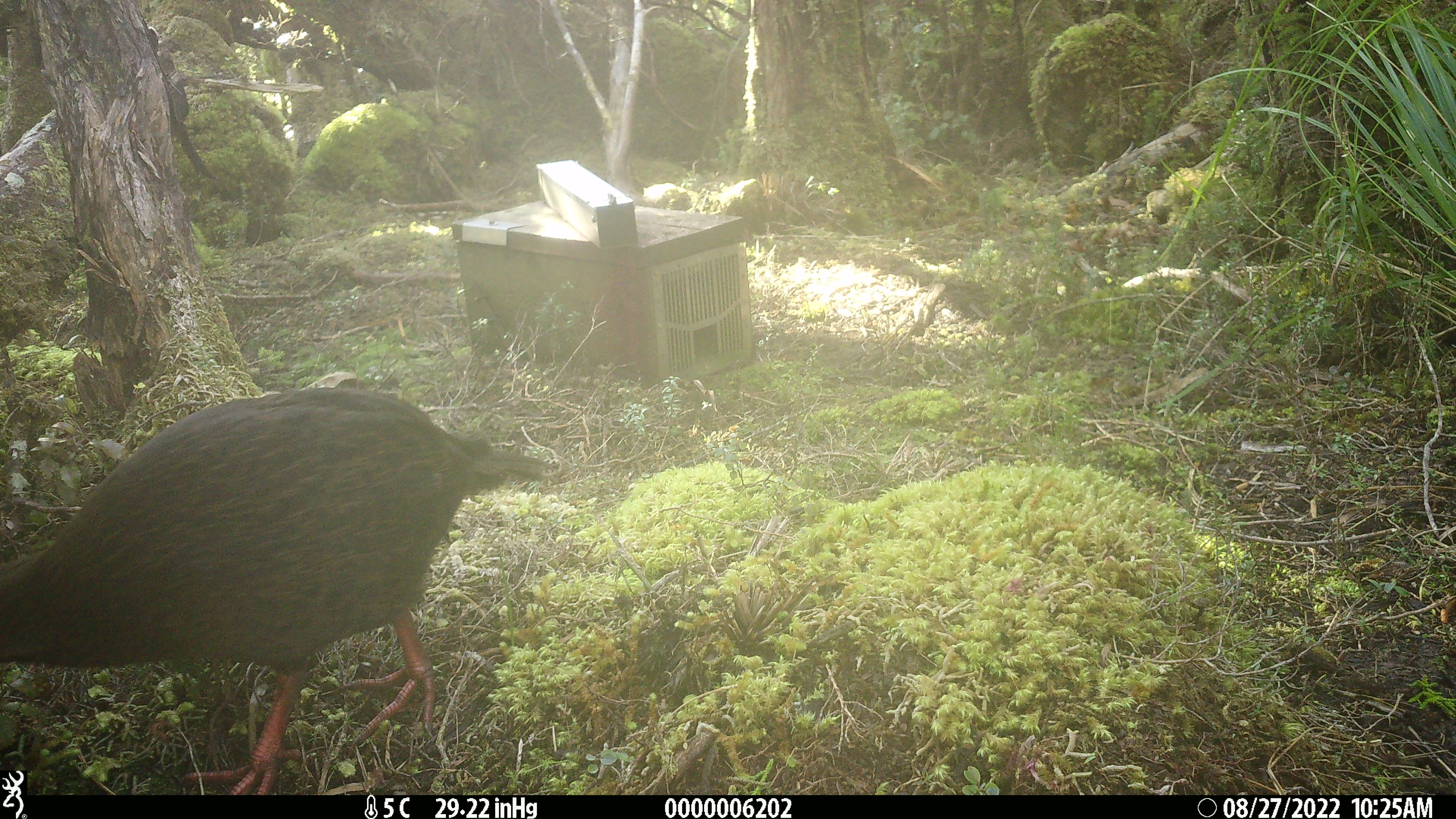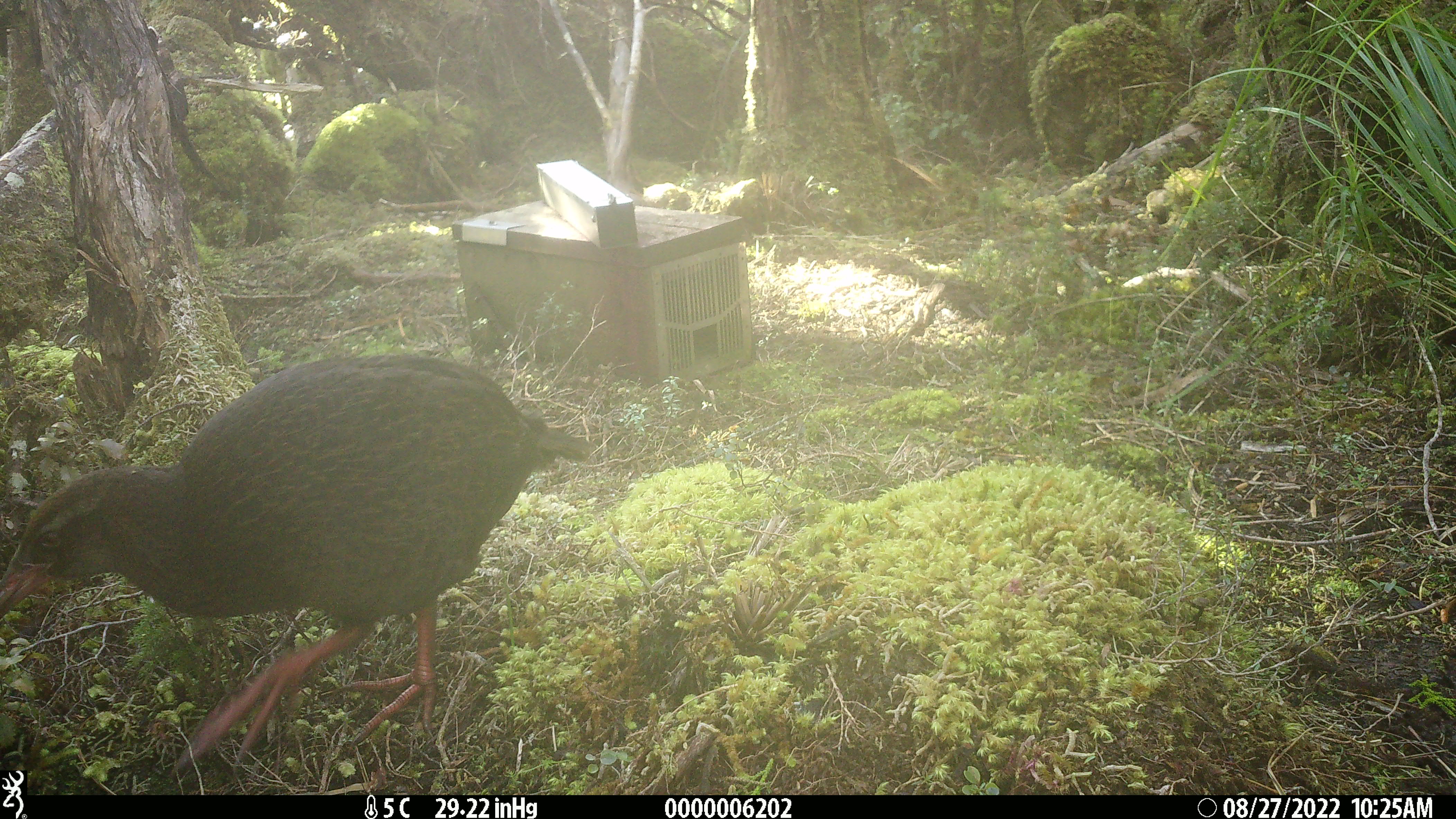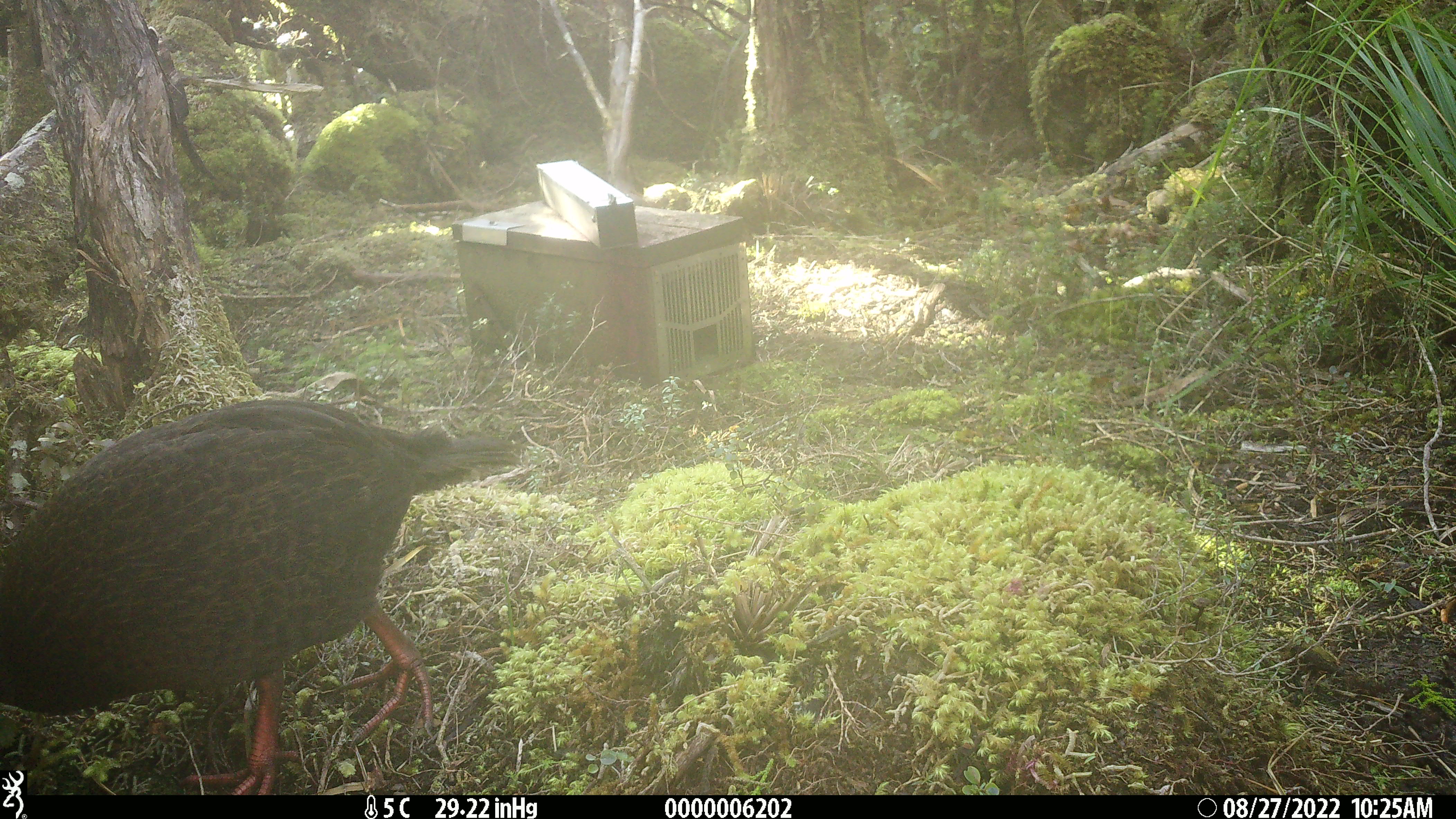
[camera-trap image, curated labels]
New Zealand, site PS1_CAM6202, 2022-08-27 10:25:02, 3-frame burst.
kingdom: Animalia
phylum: Chordata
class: Aves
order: Gruiformes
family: Rallidae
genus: Gallirallus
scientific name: Gallirallus australis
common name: weka